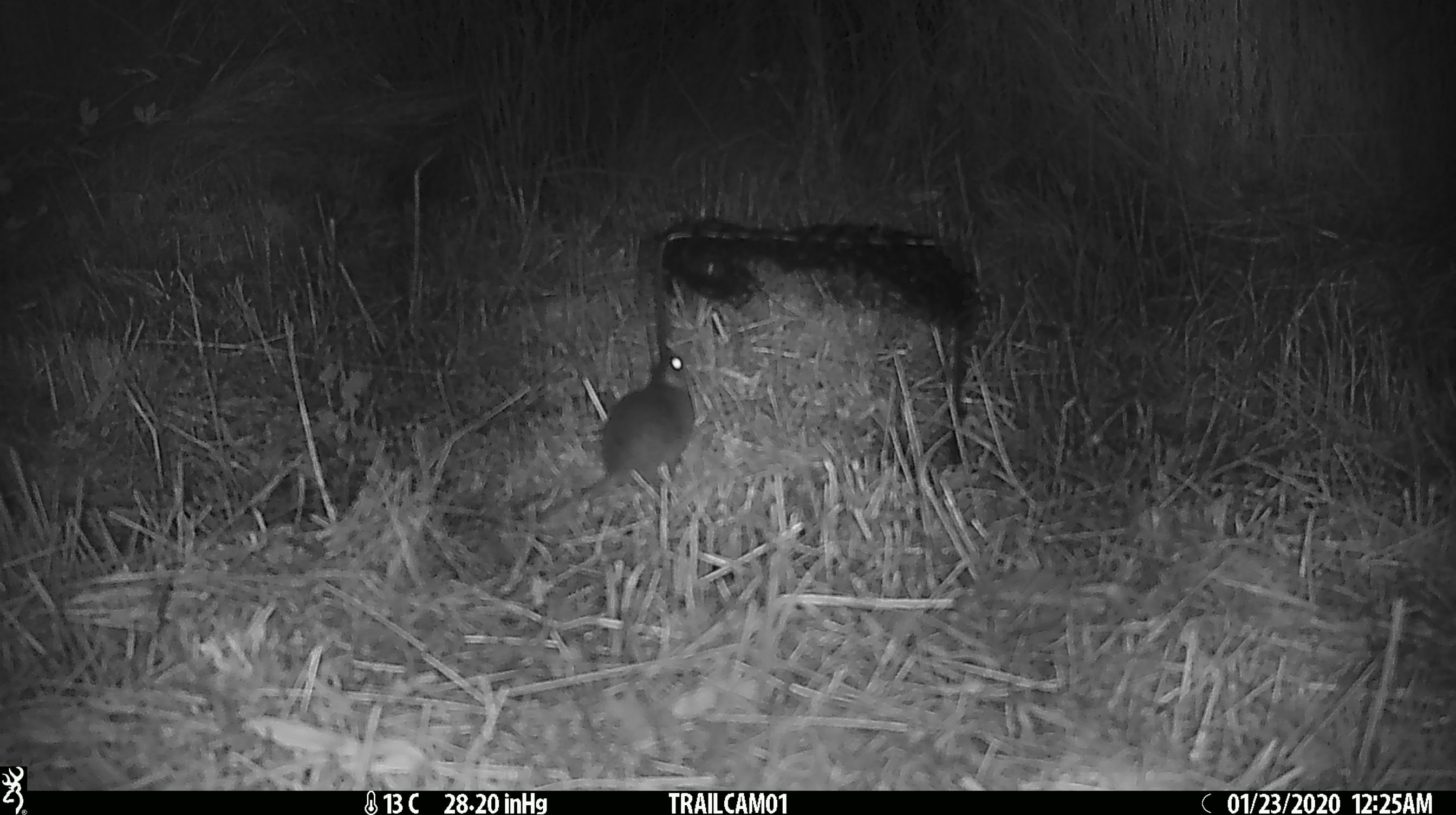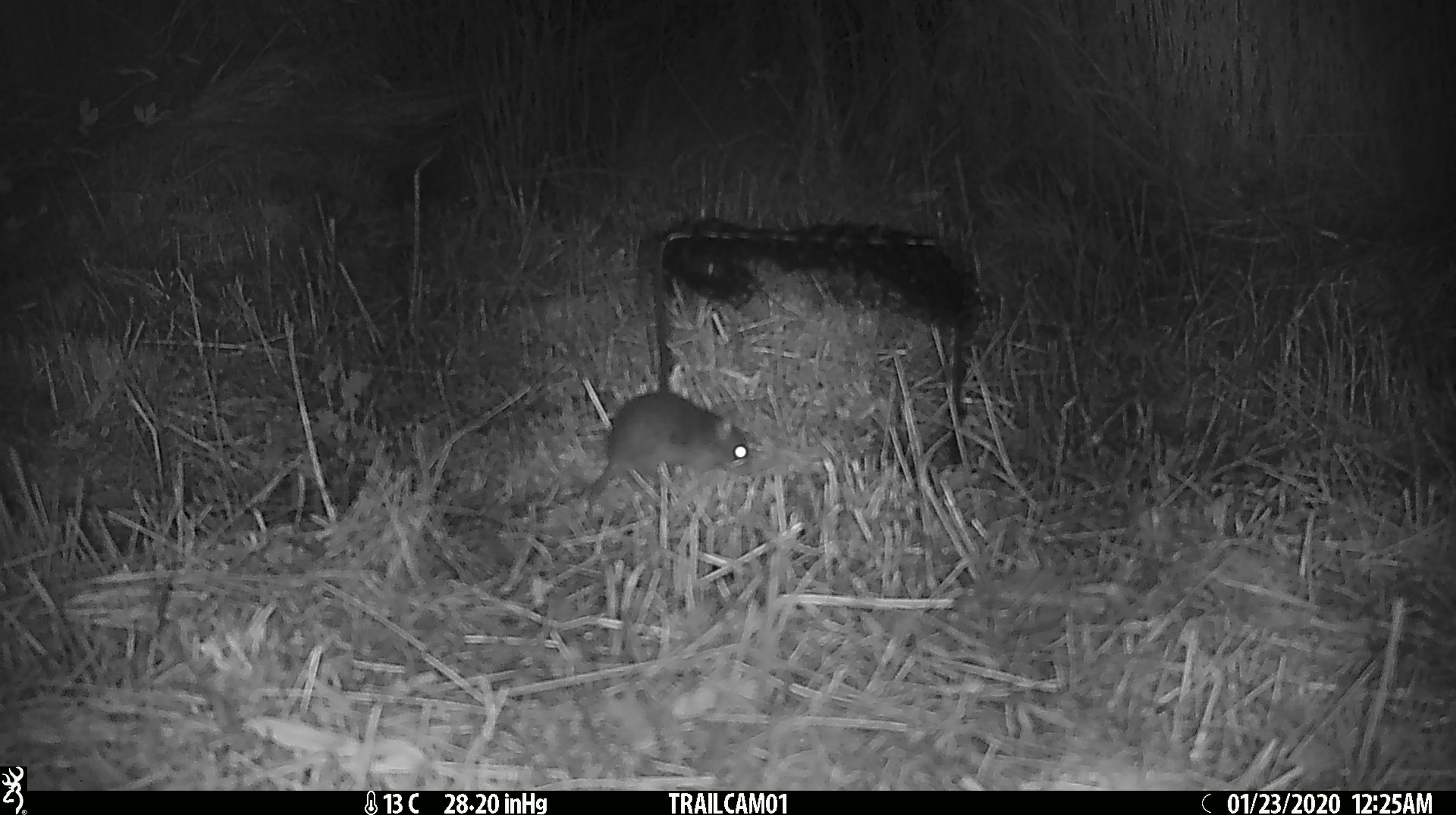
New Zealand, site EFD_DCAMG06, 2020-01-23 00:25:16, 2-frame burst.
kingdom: Animalia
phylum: Chordata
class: Mammalia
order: Rodentia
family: Muridae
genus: Mus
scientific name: Mus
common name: mouse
Mouse (Mus).